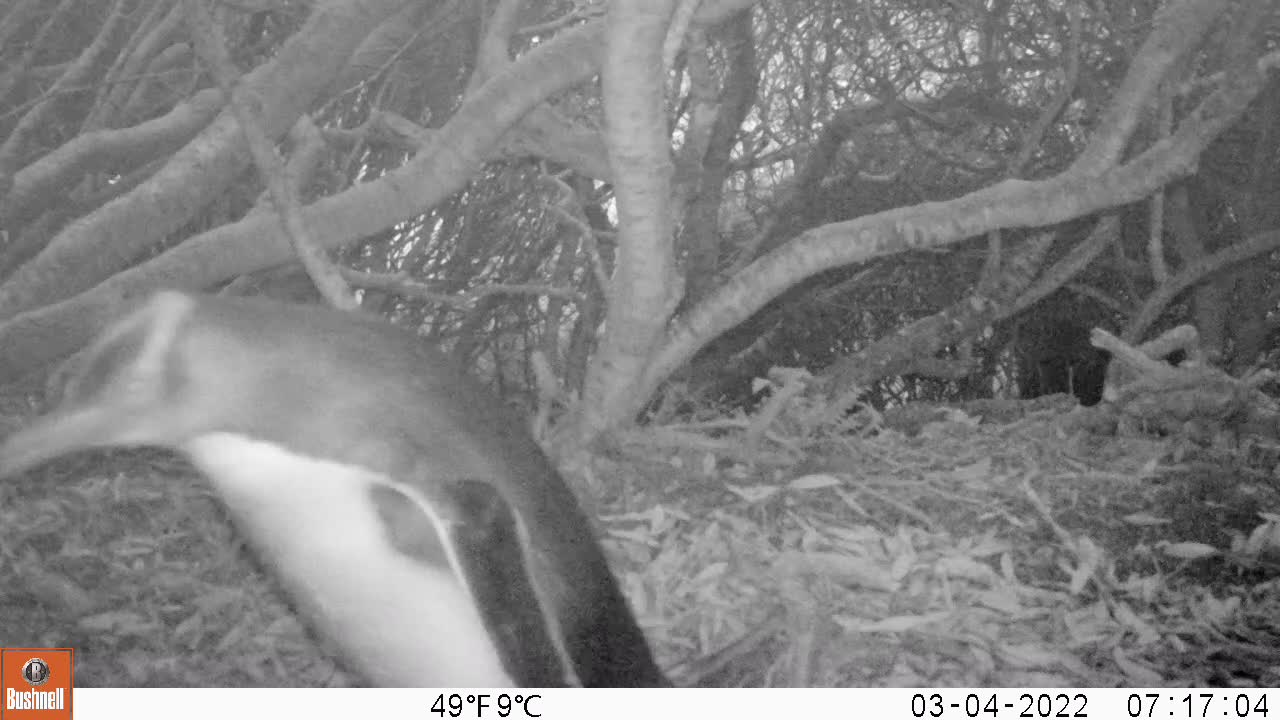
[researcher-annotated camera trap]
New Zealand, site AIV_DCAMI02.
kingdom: Animalia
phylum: Chordata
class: Aves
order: Sphenisciformes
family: Spheniscidae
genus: Megadyptes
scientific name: Megadyptes antipodes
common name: yellow-eyed penguin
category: yellow eyed penguin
Yellow eyed penguin (yellow-eyed penguin) (Megadyptes antipodes).